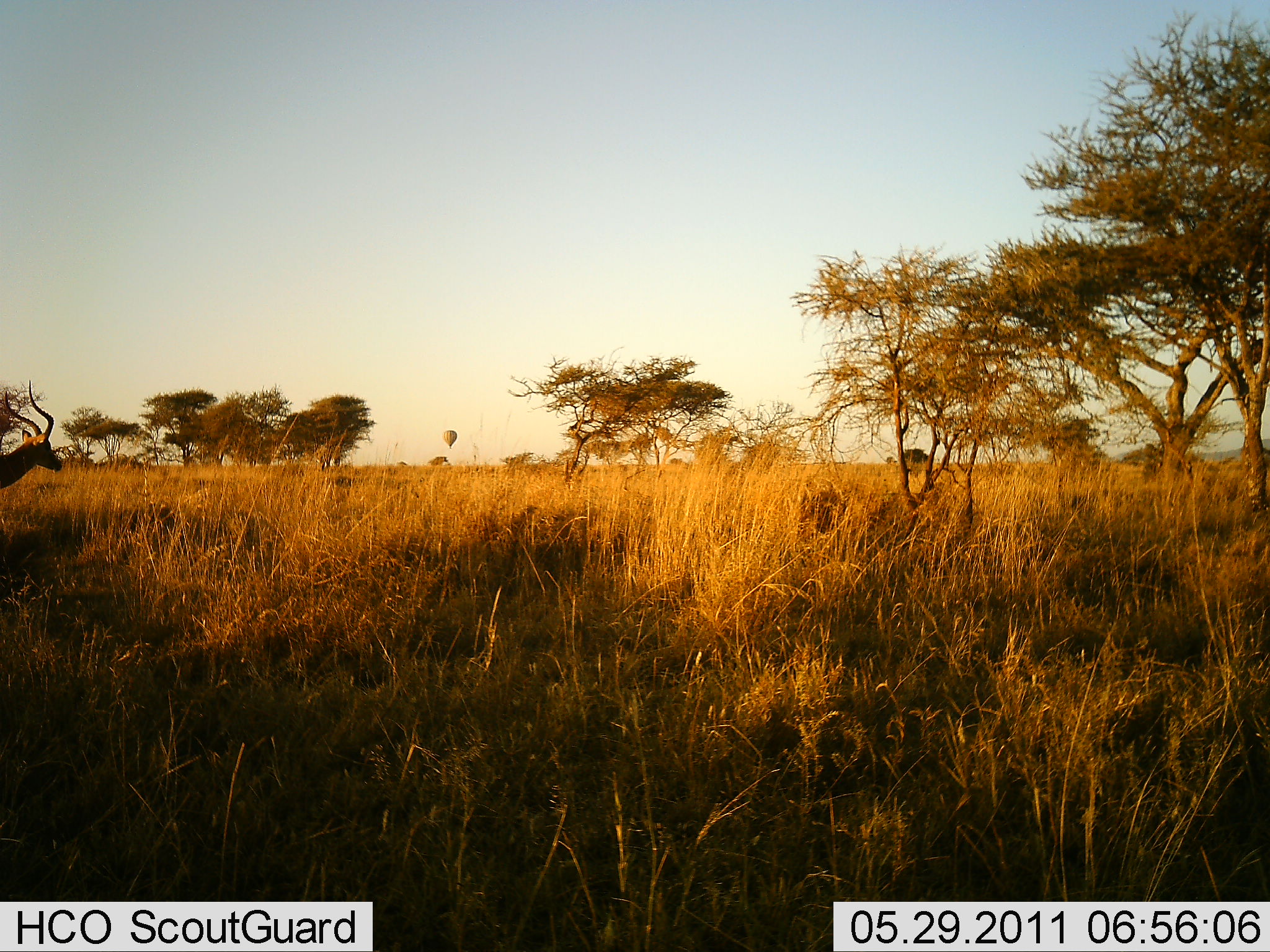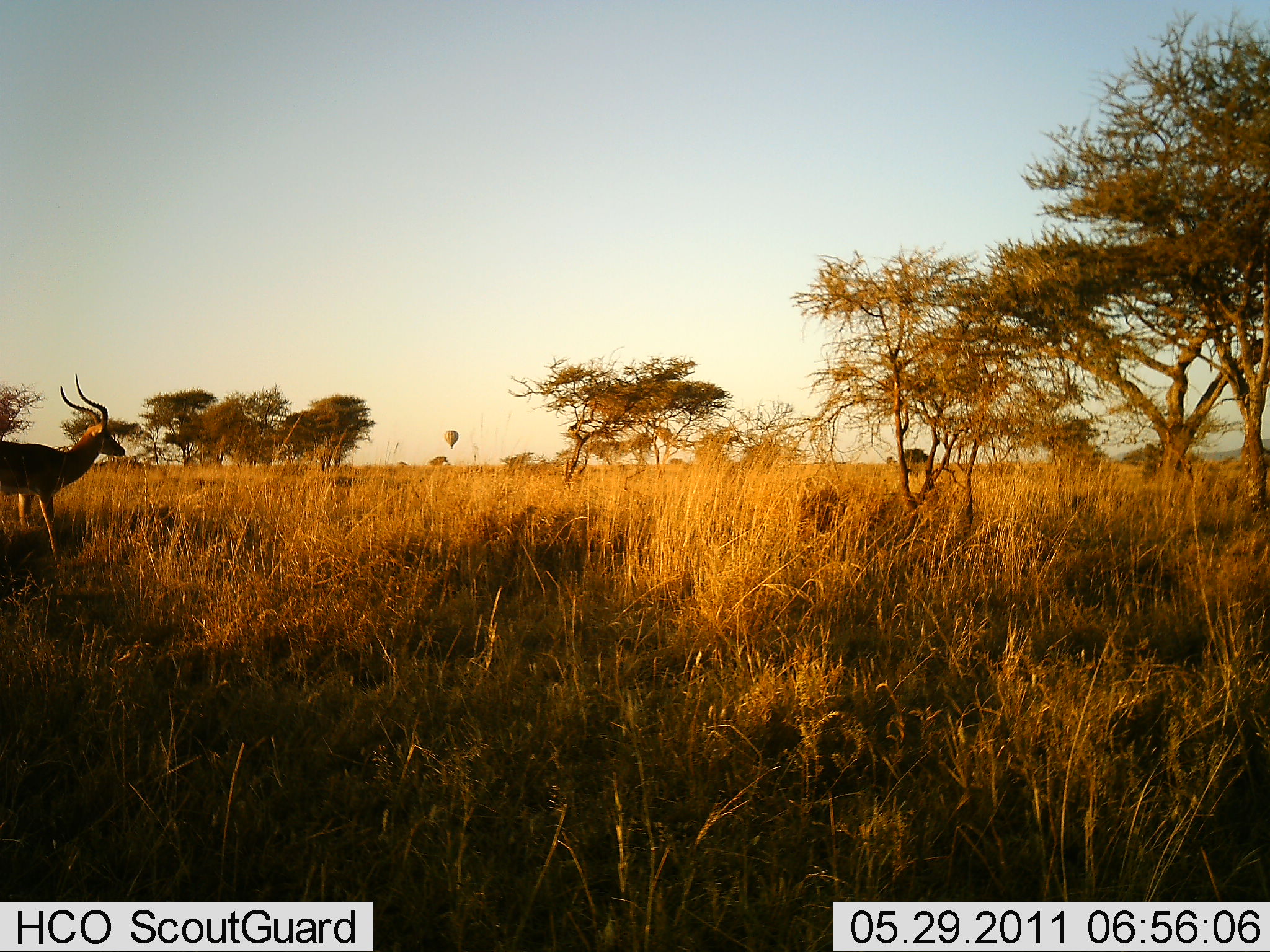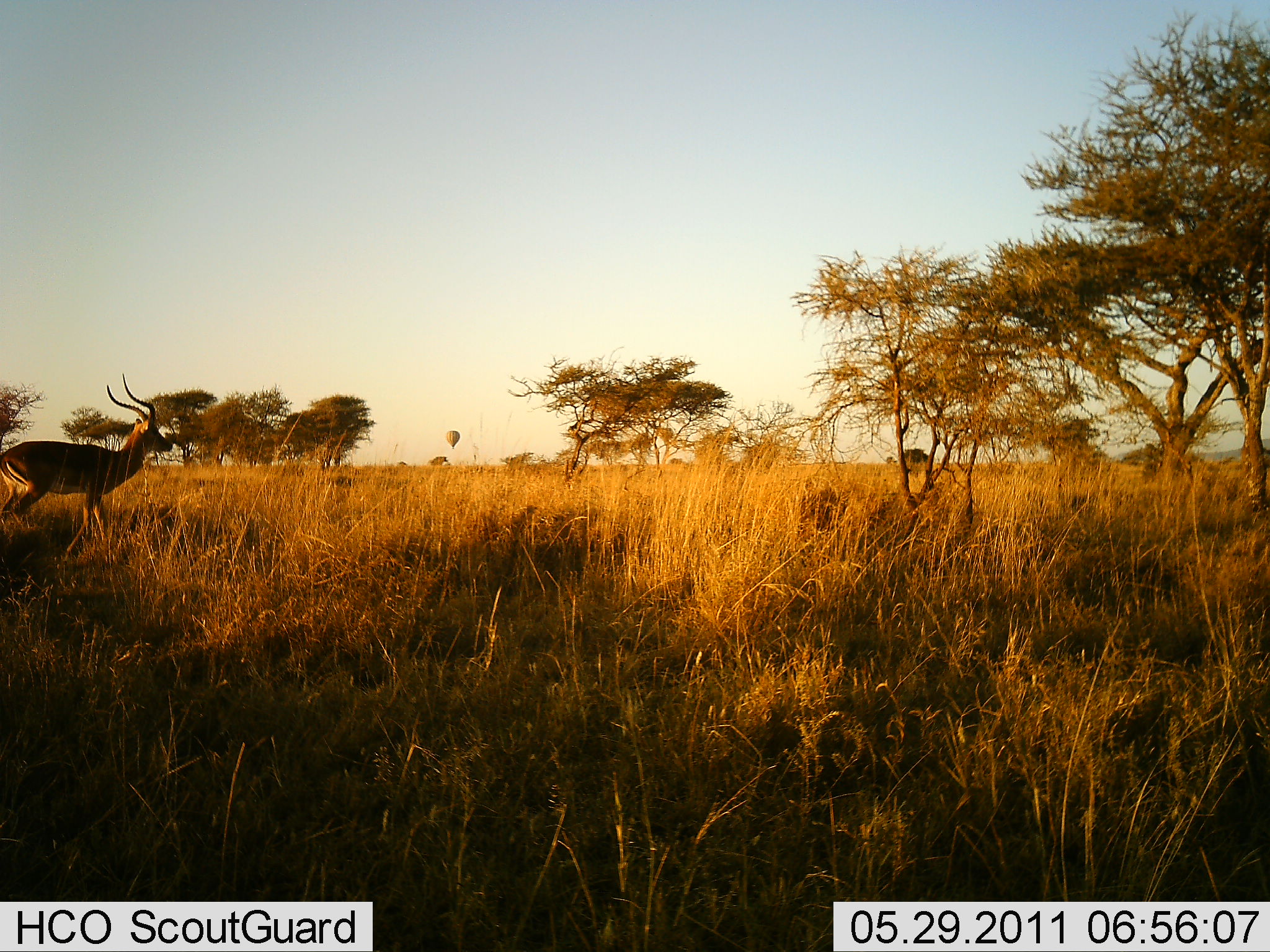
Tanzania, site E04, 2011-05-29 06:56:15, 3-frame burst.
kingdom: Animalia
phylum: Chordata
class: Mammalia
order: Artiodactyla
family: Bovidae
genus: Aepyceros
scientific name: Aepyceros melampus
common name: impala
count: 1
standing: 7%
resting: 0%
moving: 100%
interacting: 0%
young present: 0%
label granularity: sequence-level